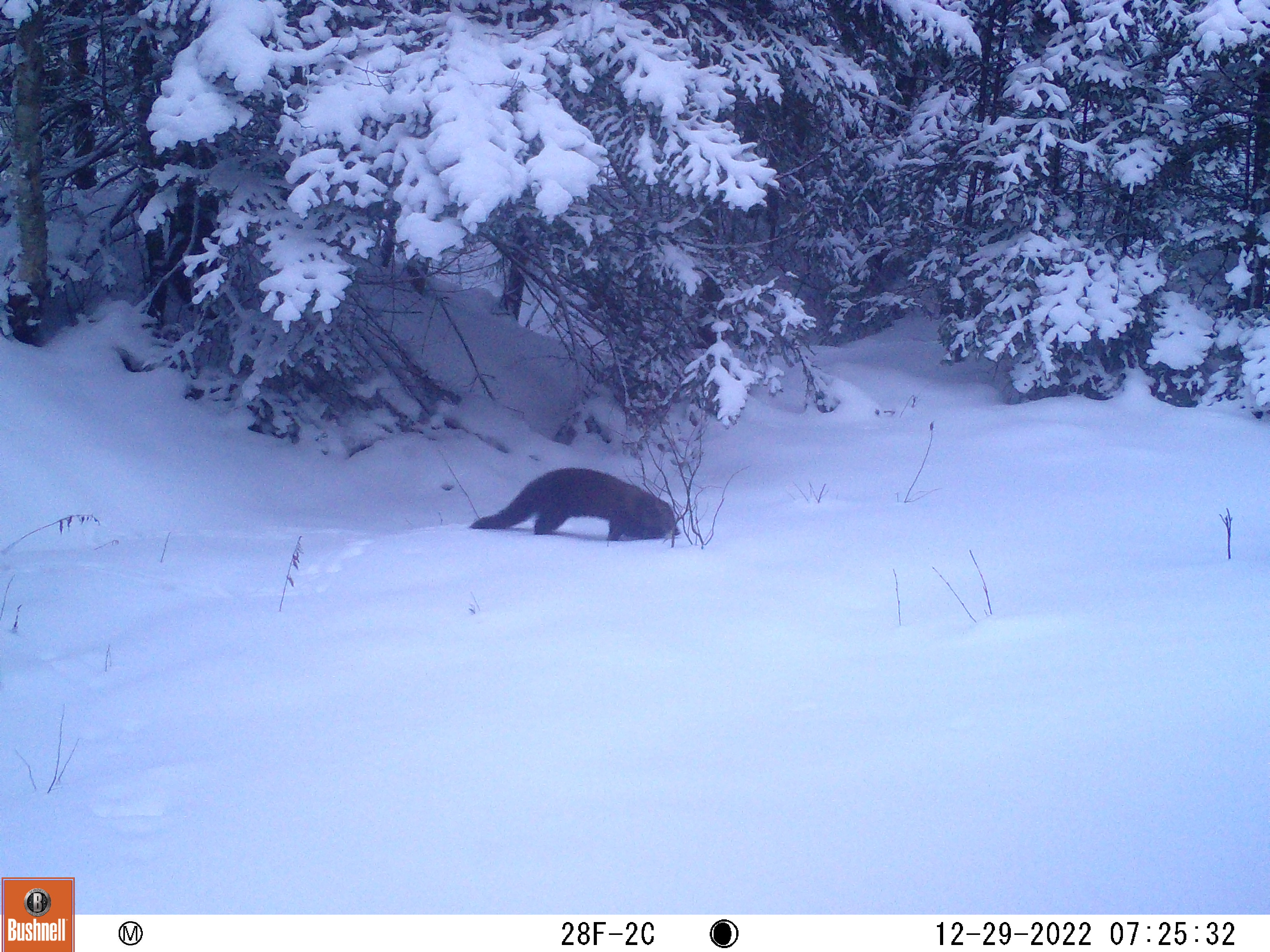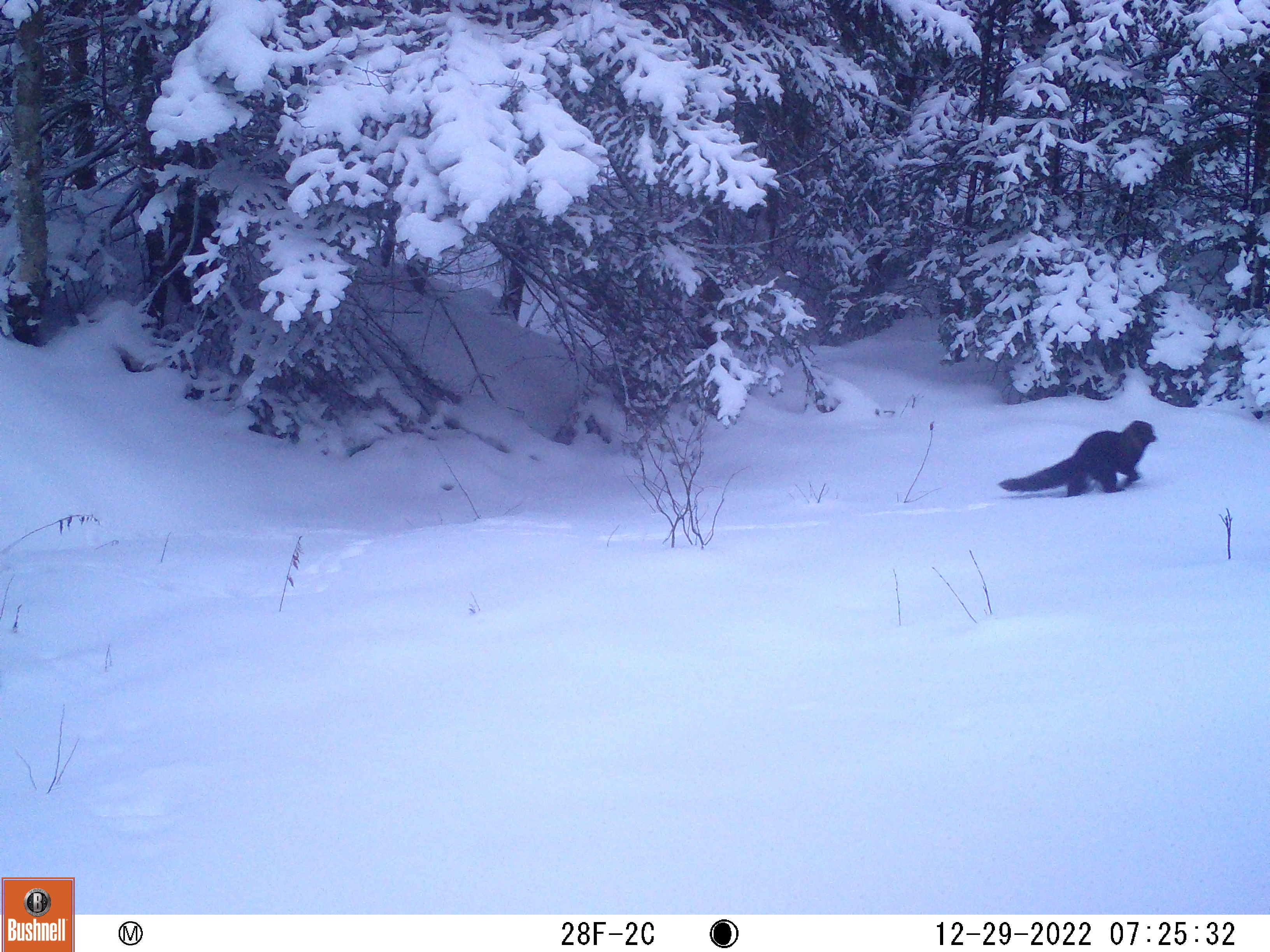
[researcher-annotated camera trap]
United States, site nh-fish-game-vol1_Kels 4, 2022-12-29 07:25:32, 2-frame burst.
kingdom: Animalia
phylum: Chordata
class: Mammalia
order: Carnivora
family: Mustelidae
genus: Pekania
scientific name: Pekania pennanti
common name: fisher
Fisher (Pekania pennanti).